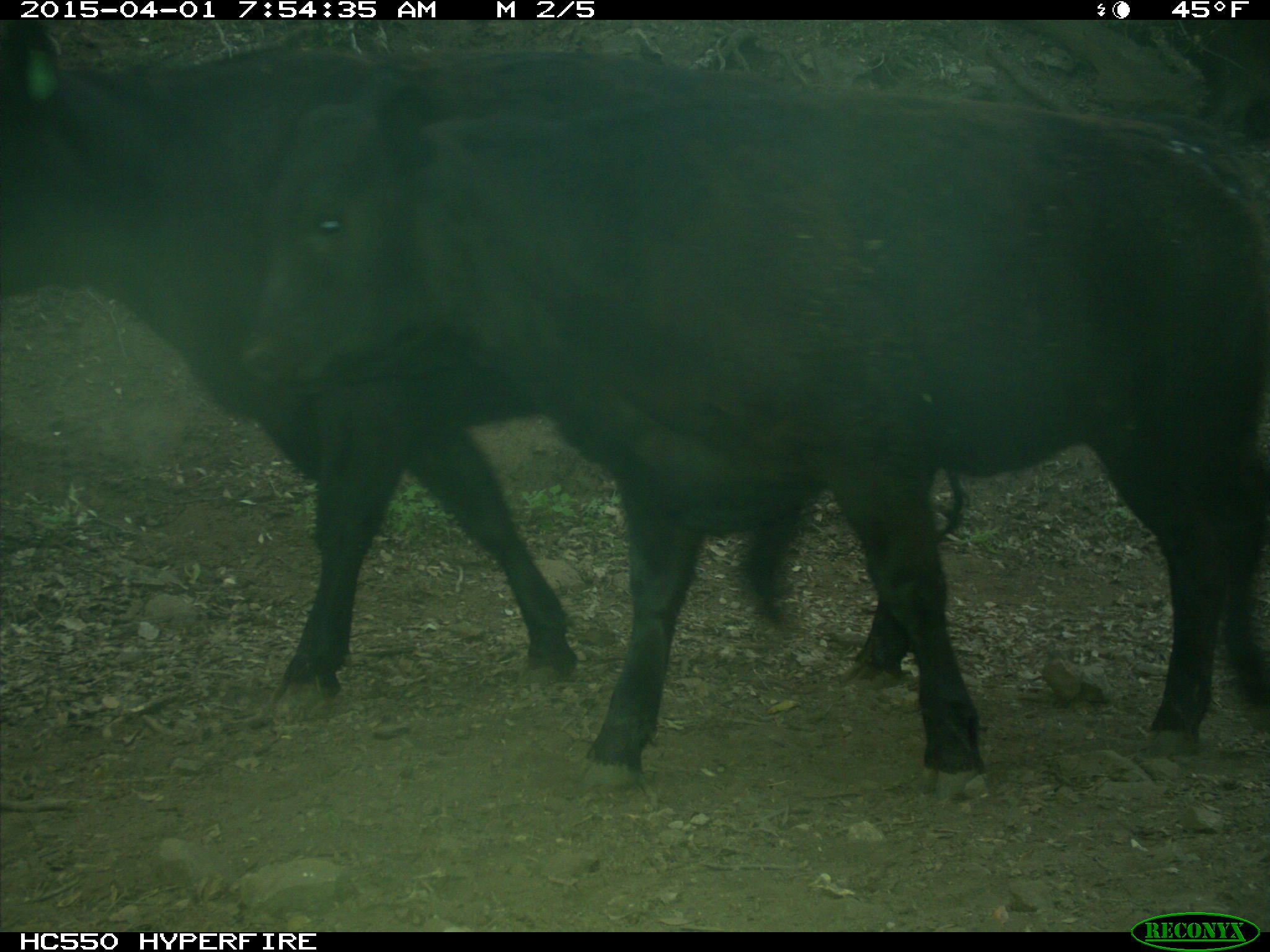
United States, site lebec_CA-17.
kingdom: Animalia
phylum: Chordata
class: Mammalia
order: Artiodactyla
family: Bovidae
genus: Bos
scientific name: Bos taurus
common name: domestic cow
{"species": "Bos taurus (domestic cow)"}